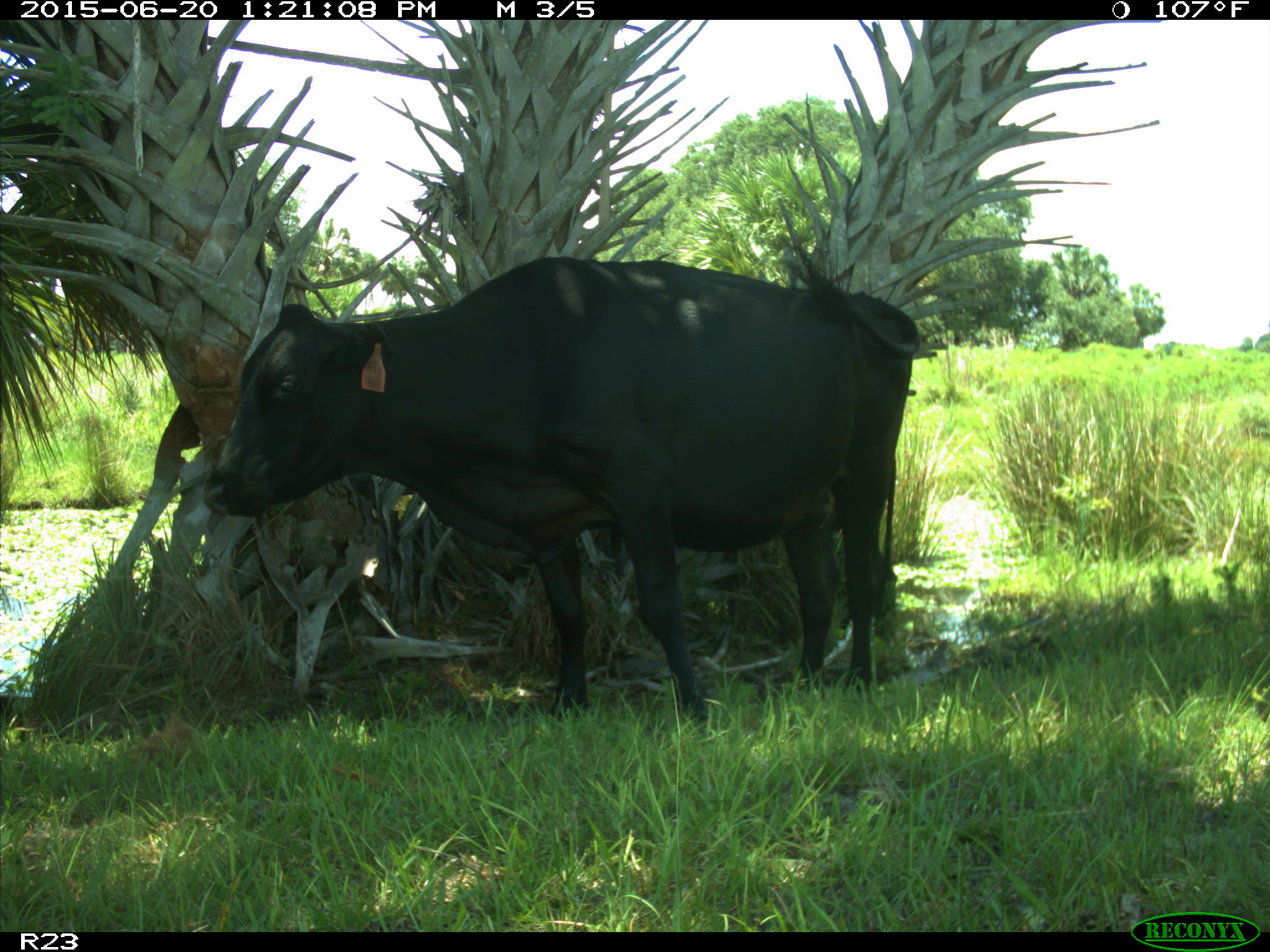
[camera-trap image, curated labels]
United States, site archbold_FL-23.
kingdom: Animalia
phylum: Chordata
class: Mammalia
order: Artiodactyla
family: Bovidae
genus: Bos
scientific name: Bos taurus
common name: domestic cow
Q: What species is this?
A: Bos taurus (domestic cow).